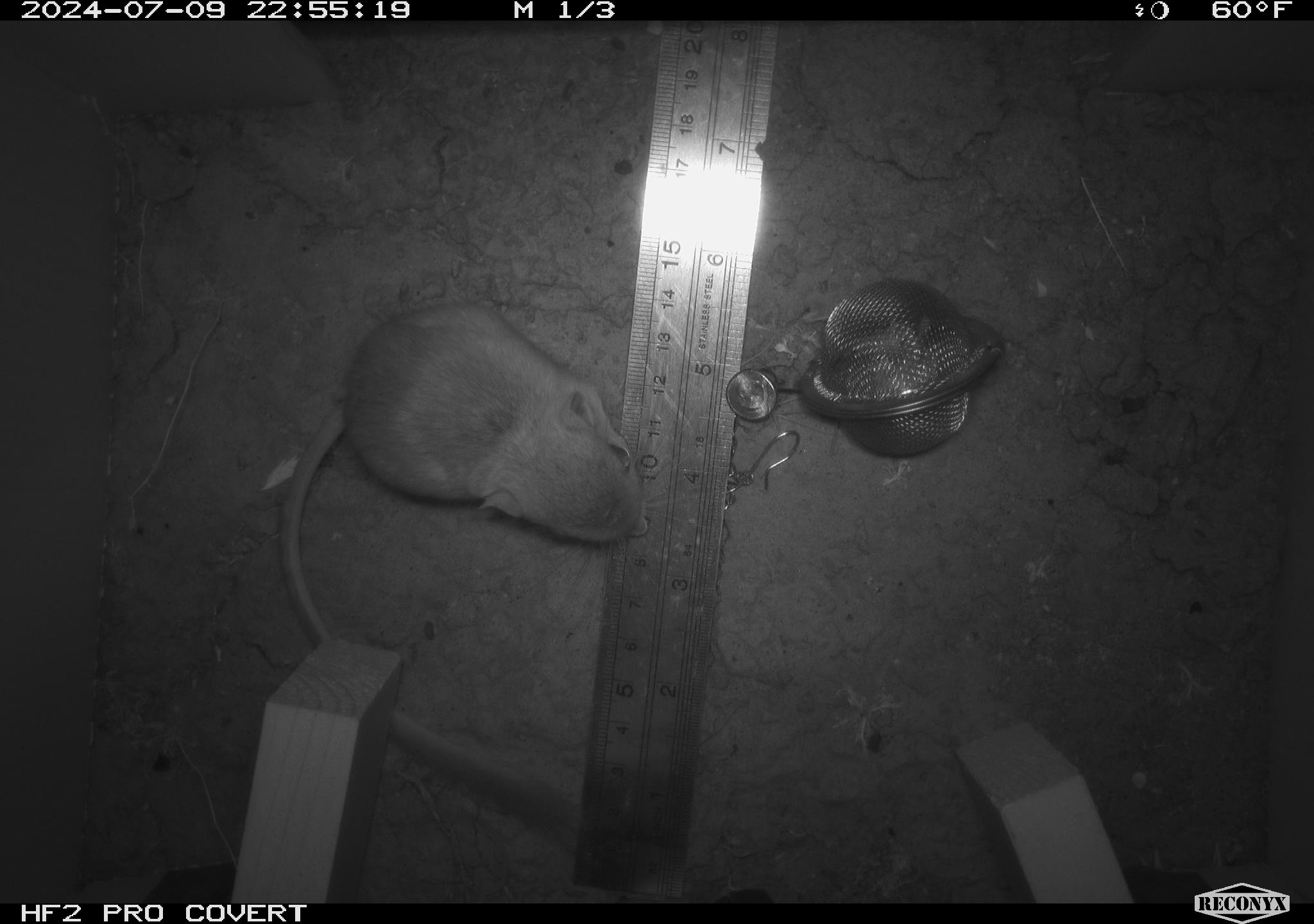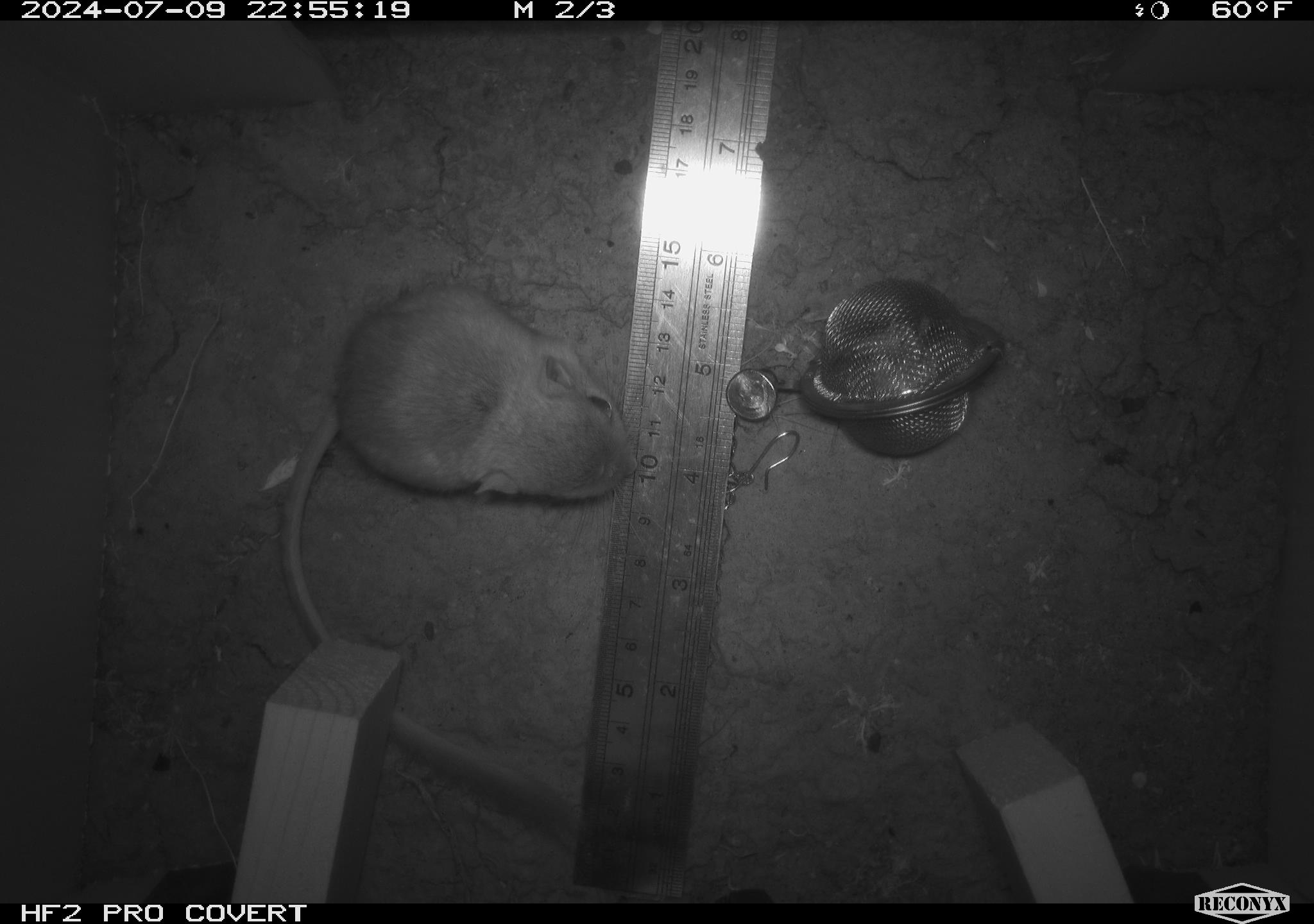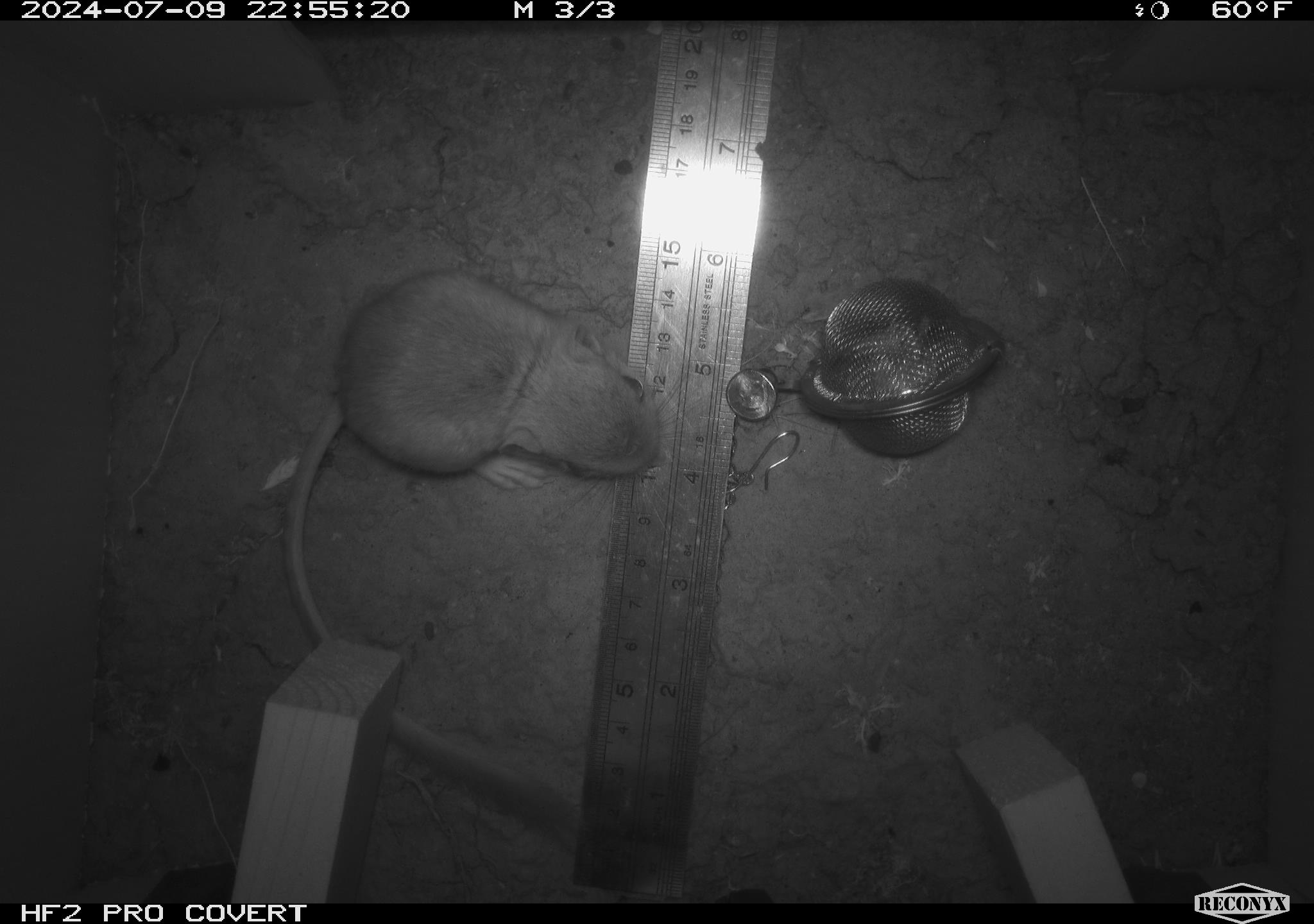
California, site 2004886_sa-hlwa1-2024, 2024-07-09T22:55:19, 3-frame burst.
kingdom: Animalia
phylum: Chordata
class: Mammalia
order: Rodentia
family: Heteromyidae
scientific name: Heteromyidae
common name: kangaroo rats and pocket mice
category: heteromyidae family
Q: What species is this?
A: Heteromyidae family (kangaroo rats and pocket mice) (Heteromyidae).